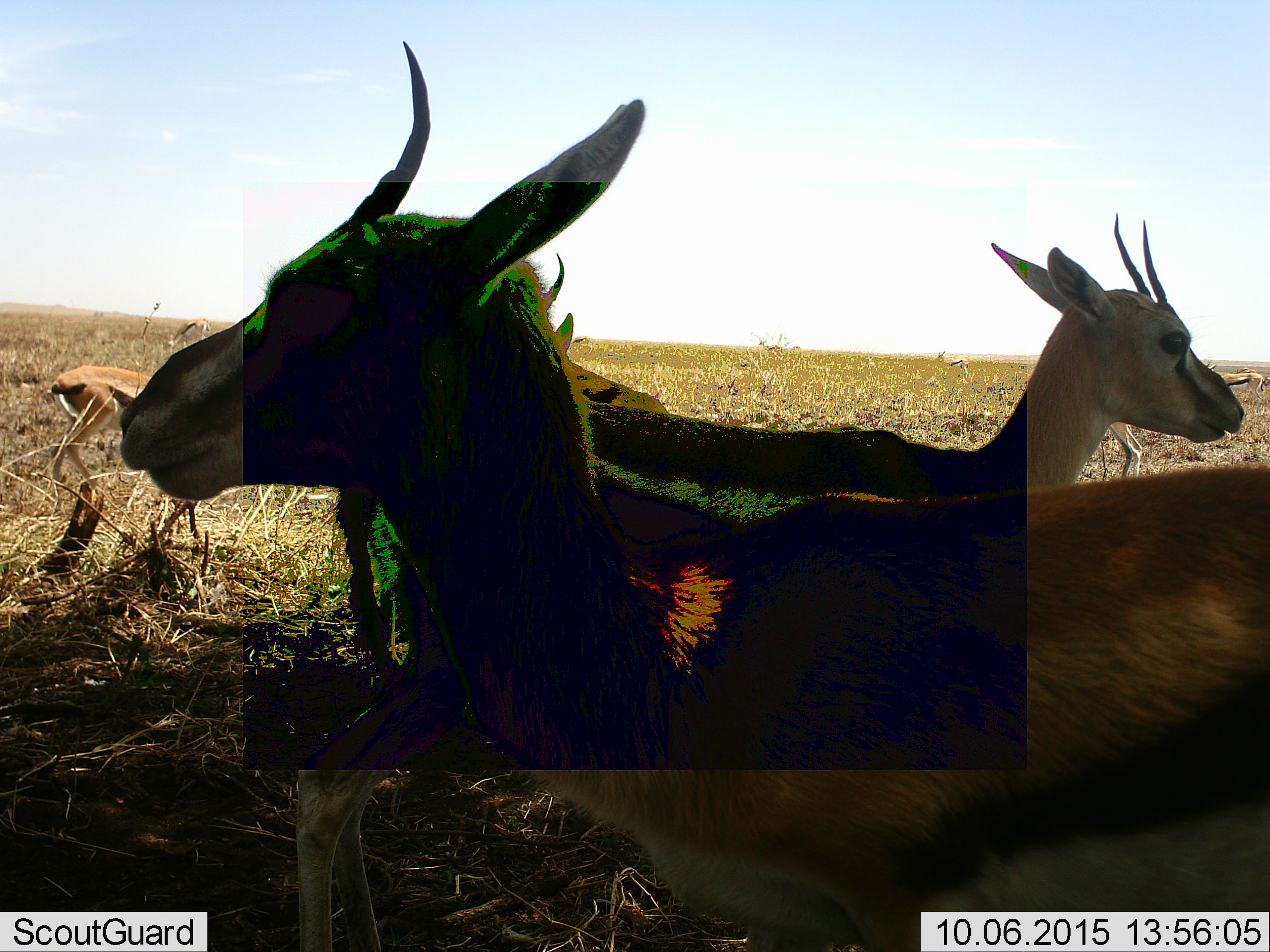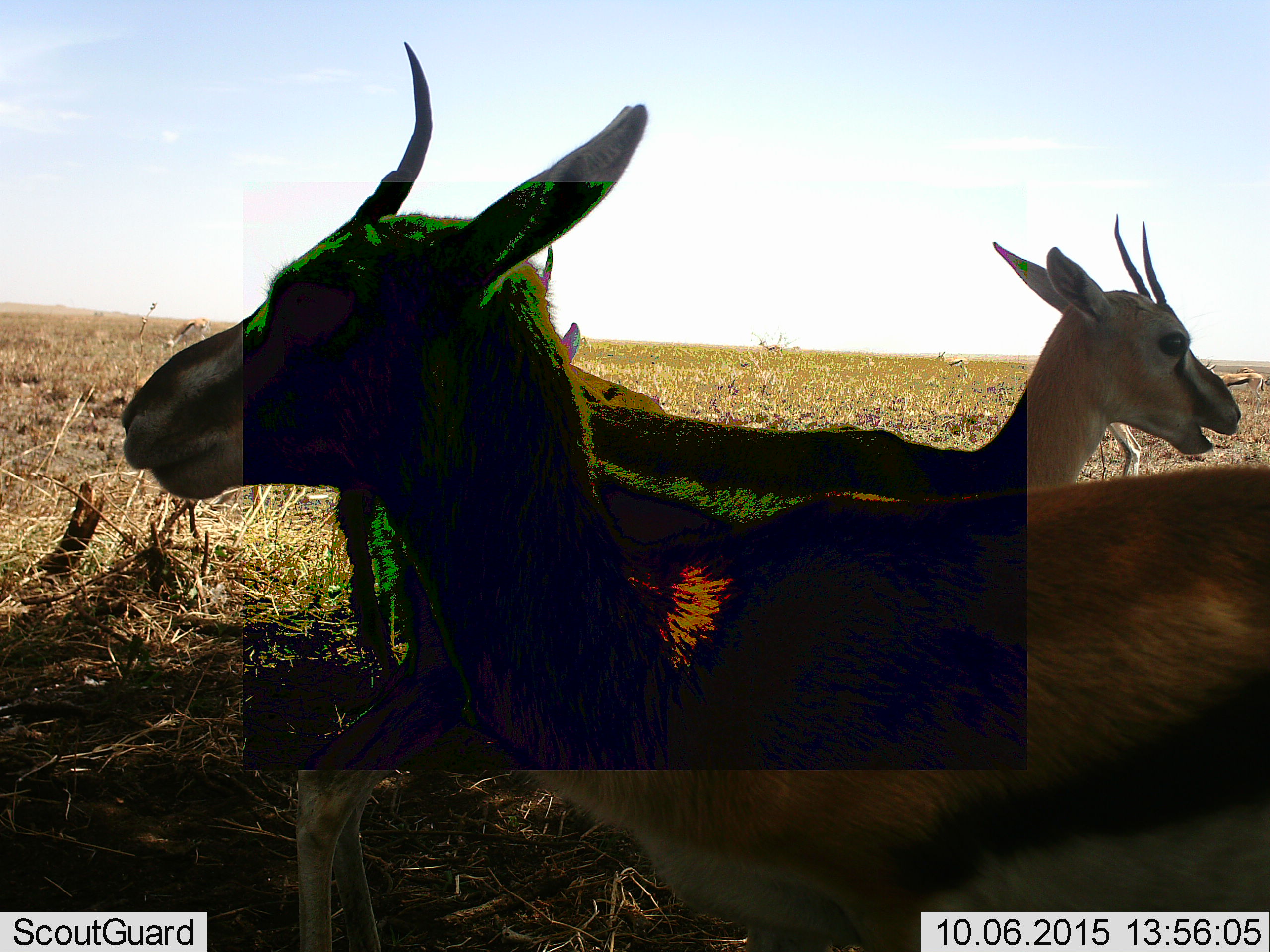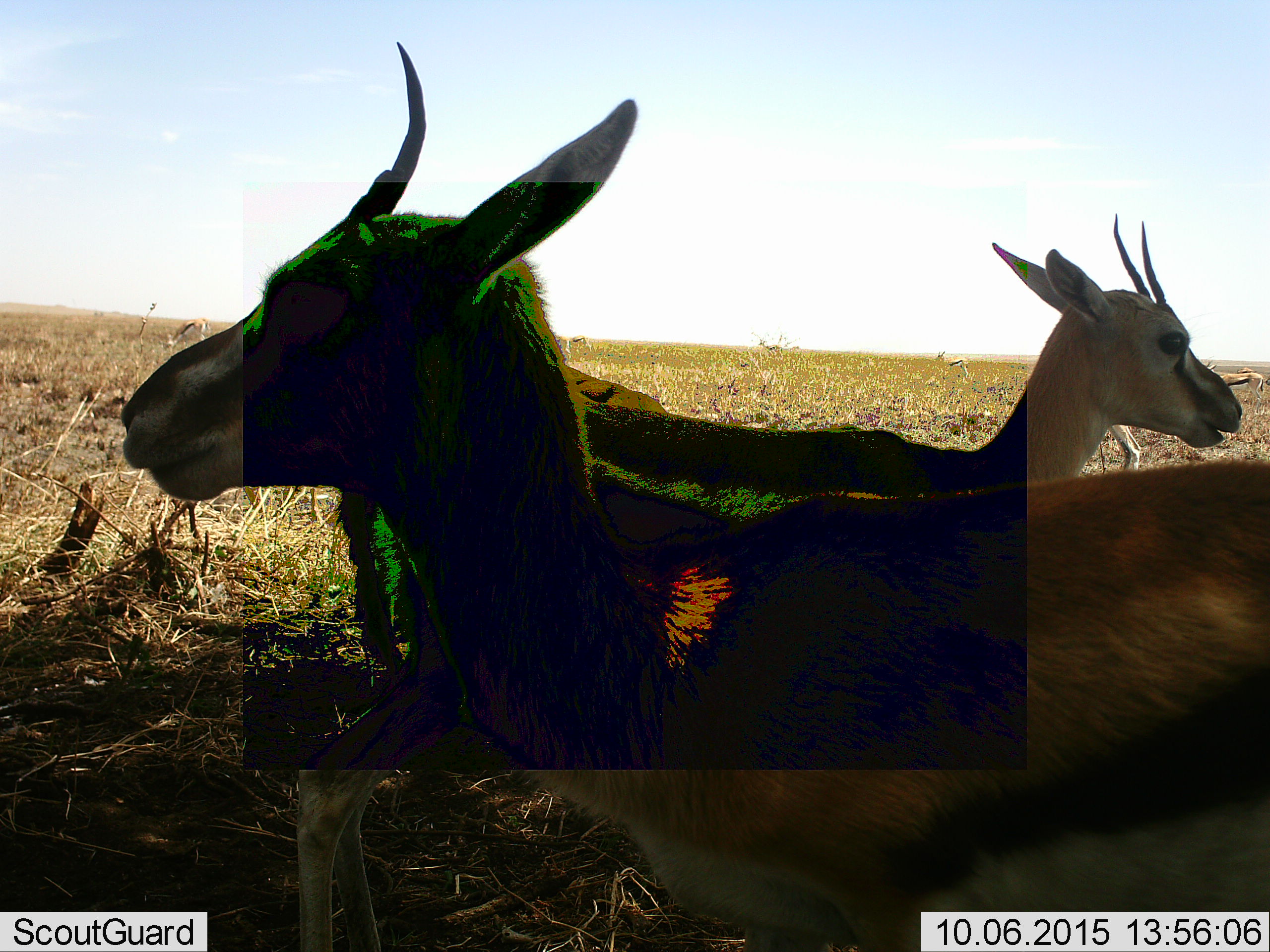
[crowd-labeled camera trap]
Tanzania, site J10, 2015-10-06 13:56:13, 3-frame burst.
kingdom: Animalia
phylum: Chordata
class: Mammalia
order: Artiodactyla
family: Bovidae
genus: Eudorcas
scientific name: Eudorcas thomsonii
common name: thomson's gazelle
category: gazellethomsons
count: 10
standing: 78%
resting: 22%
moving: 56%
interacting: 0%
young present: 0%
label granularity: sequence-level